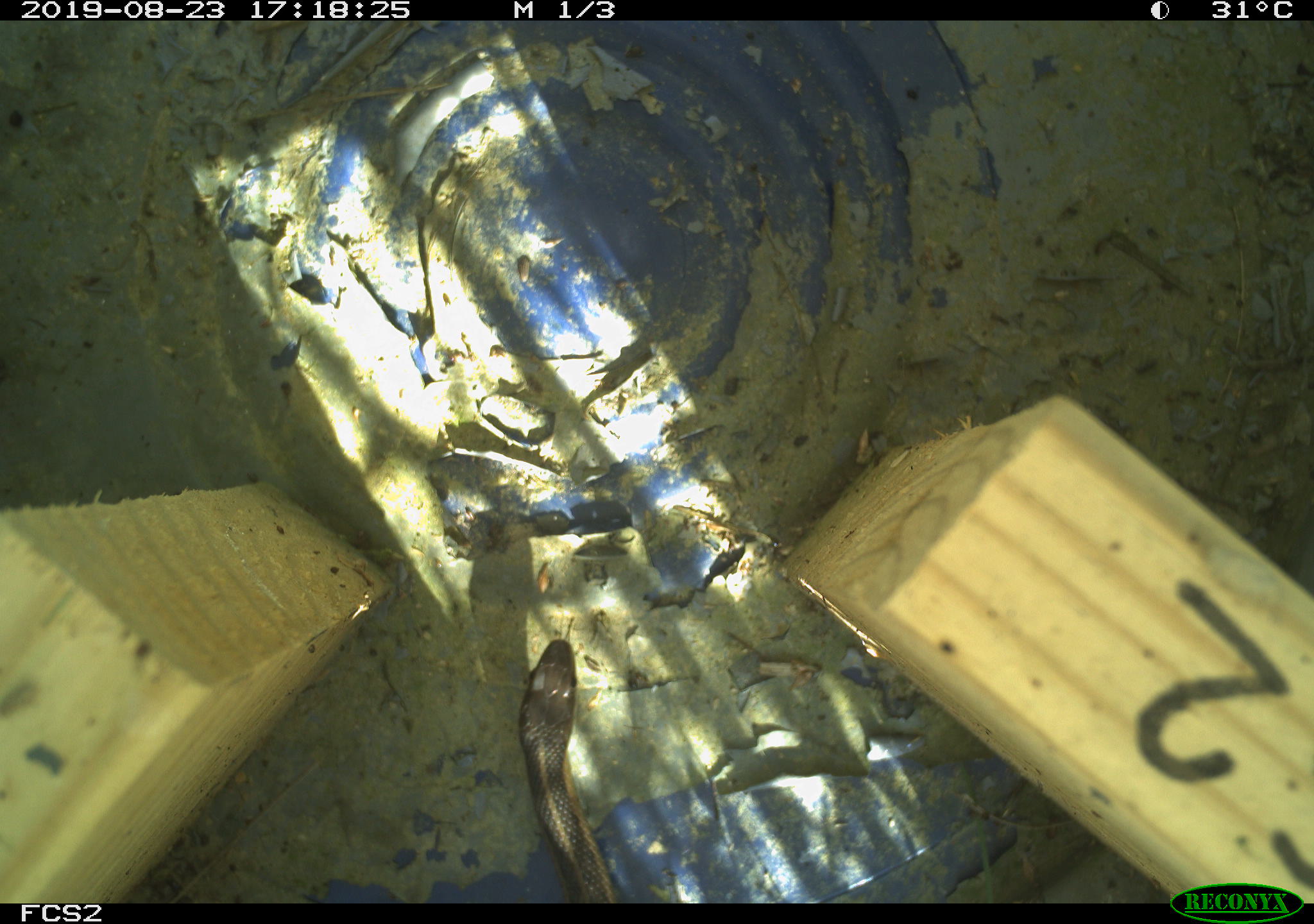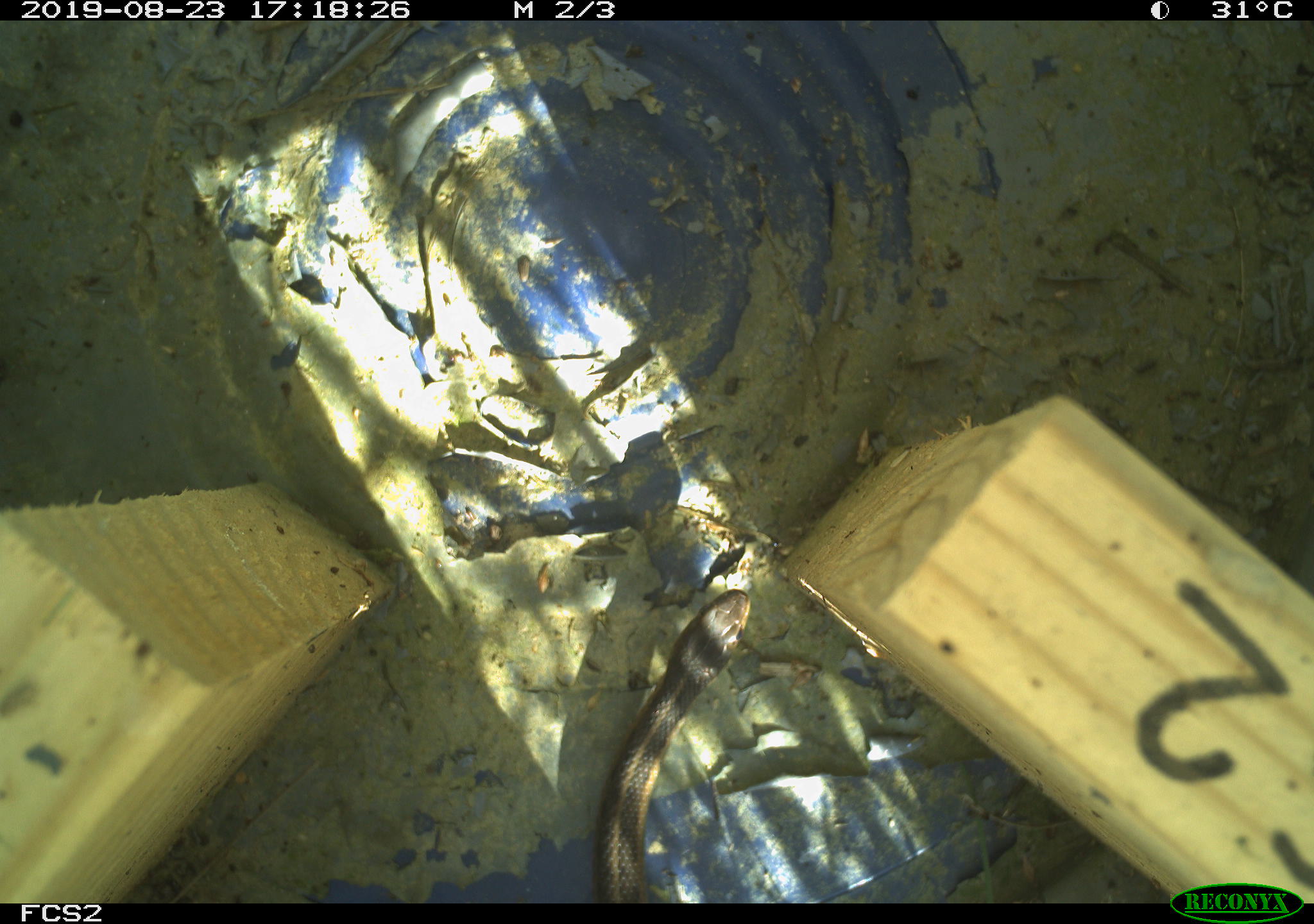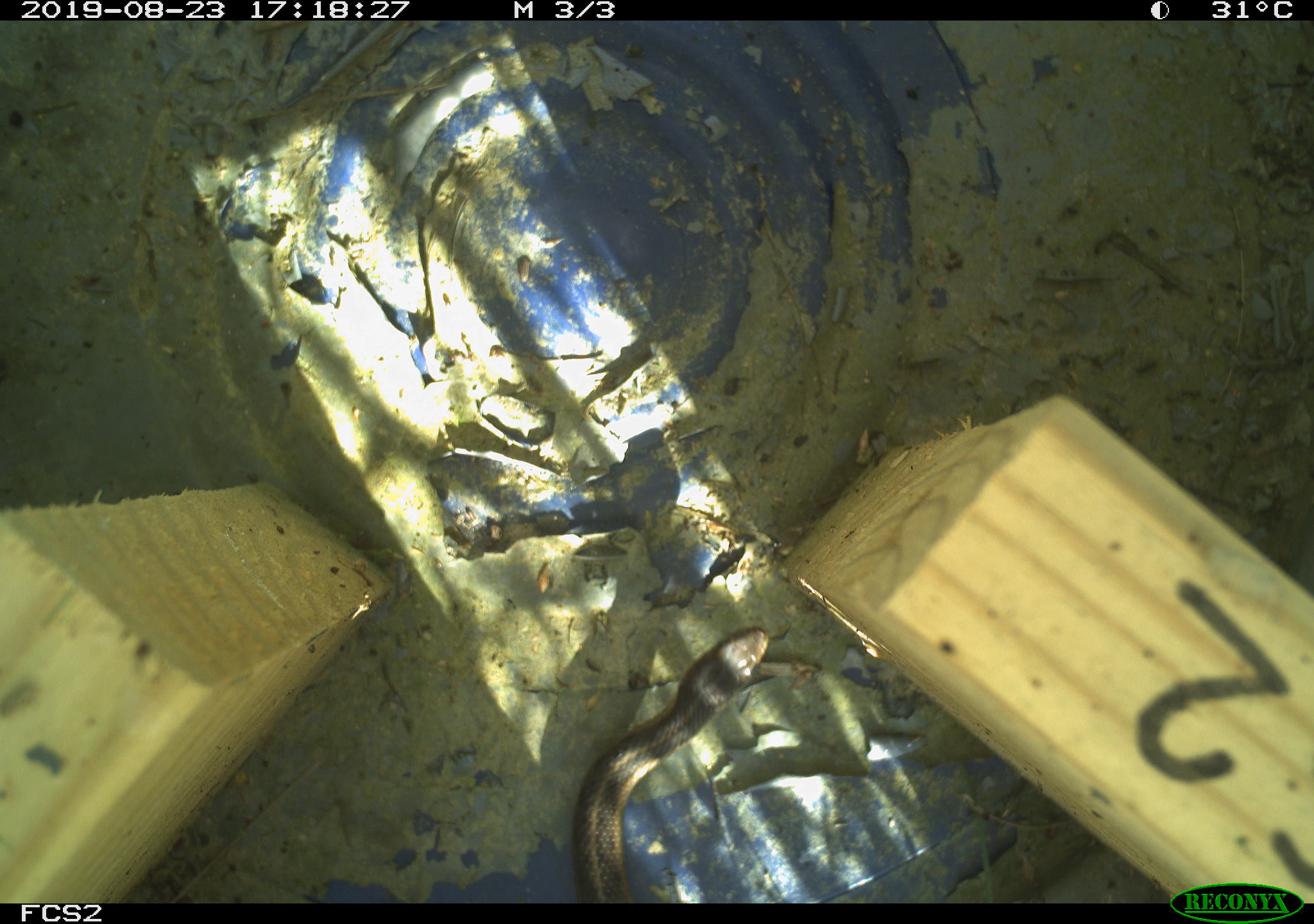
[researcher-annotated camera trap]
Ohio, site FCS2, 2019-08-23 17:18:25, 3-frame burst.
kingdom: Animalia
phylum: Chordata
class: Reptilia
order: Squamata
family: Colubridae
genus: Thamnophis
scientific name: Thamnophis sirtalis sirtalis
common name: eastern gartersnake